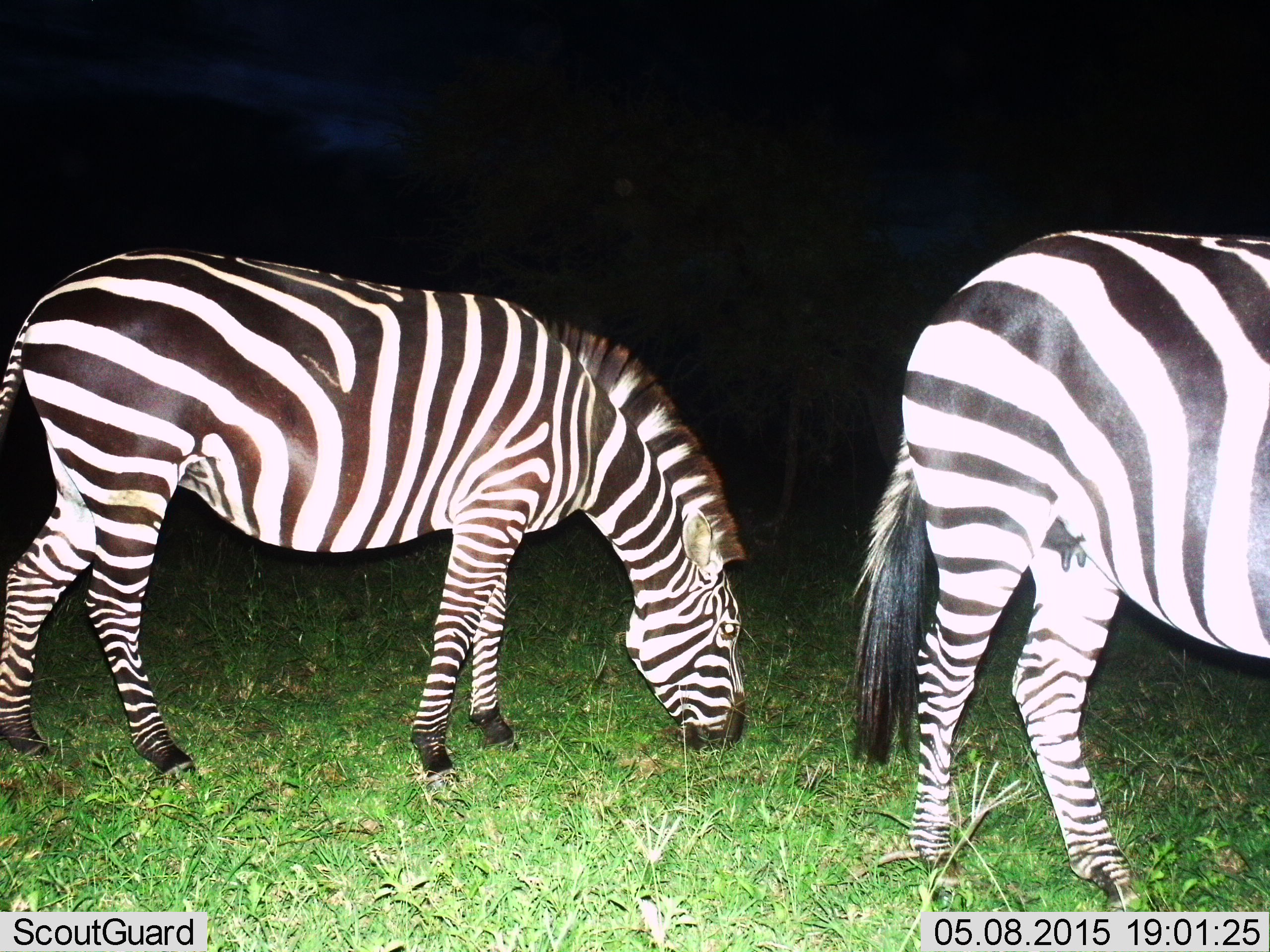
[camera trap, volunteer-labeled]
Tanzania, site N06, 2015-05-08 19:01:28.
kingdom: Animalia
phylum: Chordata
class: Mammalia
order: Perissodactyla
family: Equidae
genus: Equus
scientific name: Equus quagga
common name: plains zebra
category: zebra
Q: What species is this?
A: Zebra (plains zebra) (Equus quagga).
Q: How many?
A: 2.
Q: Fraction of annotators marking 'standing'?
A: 20%.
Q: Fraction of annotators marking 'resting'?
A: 0%.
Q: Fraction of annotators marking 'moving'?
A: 20%.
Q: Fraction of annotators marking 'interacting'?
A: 0%.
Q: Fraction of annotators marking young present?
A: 0%.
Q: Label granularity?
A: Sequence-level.